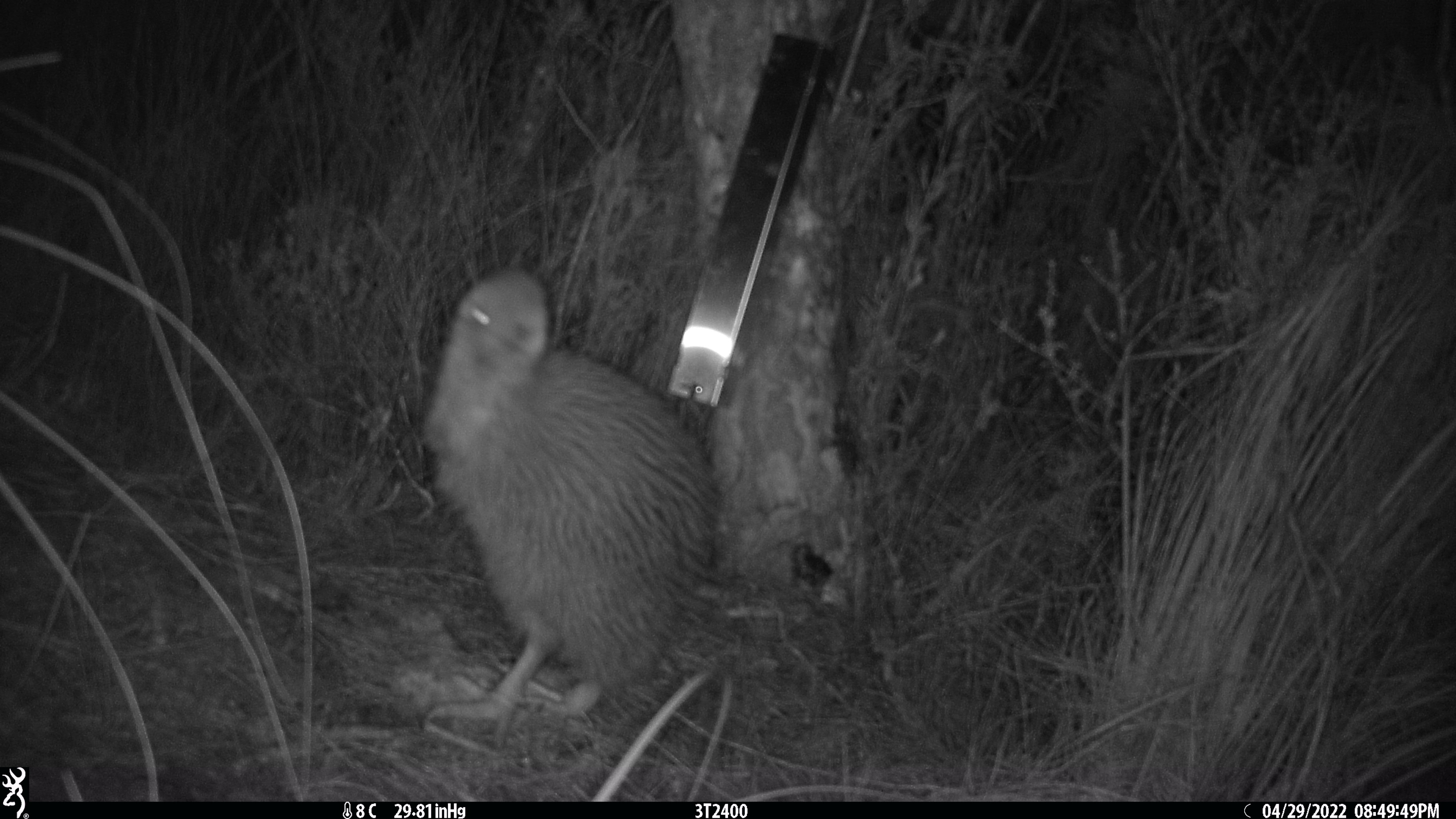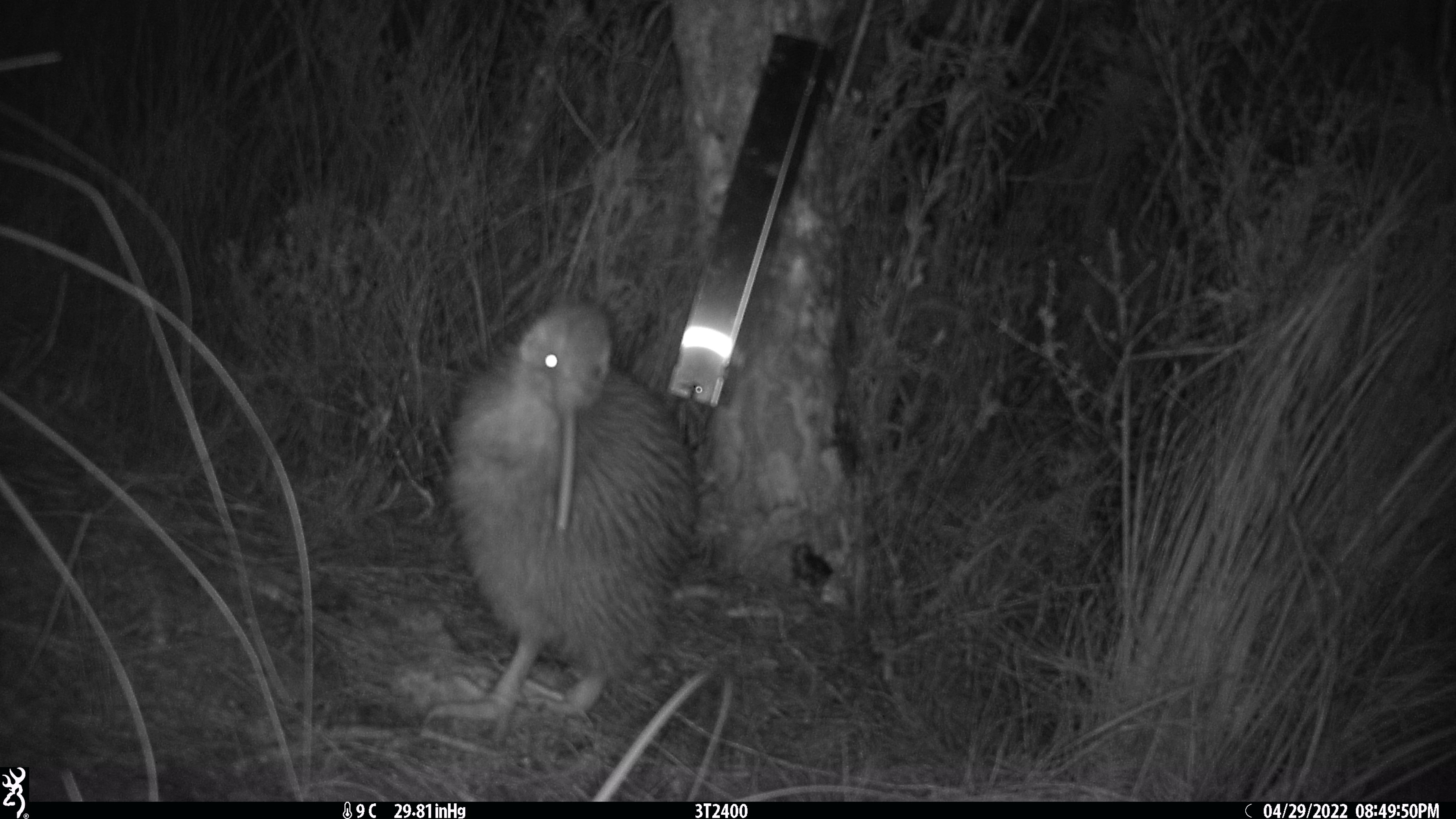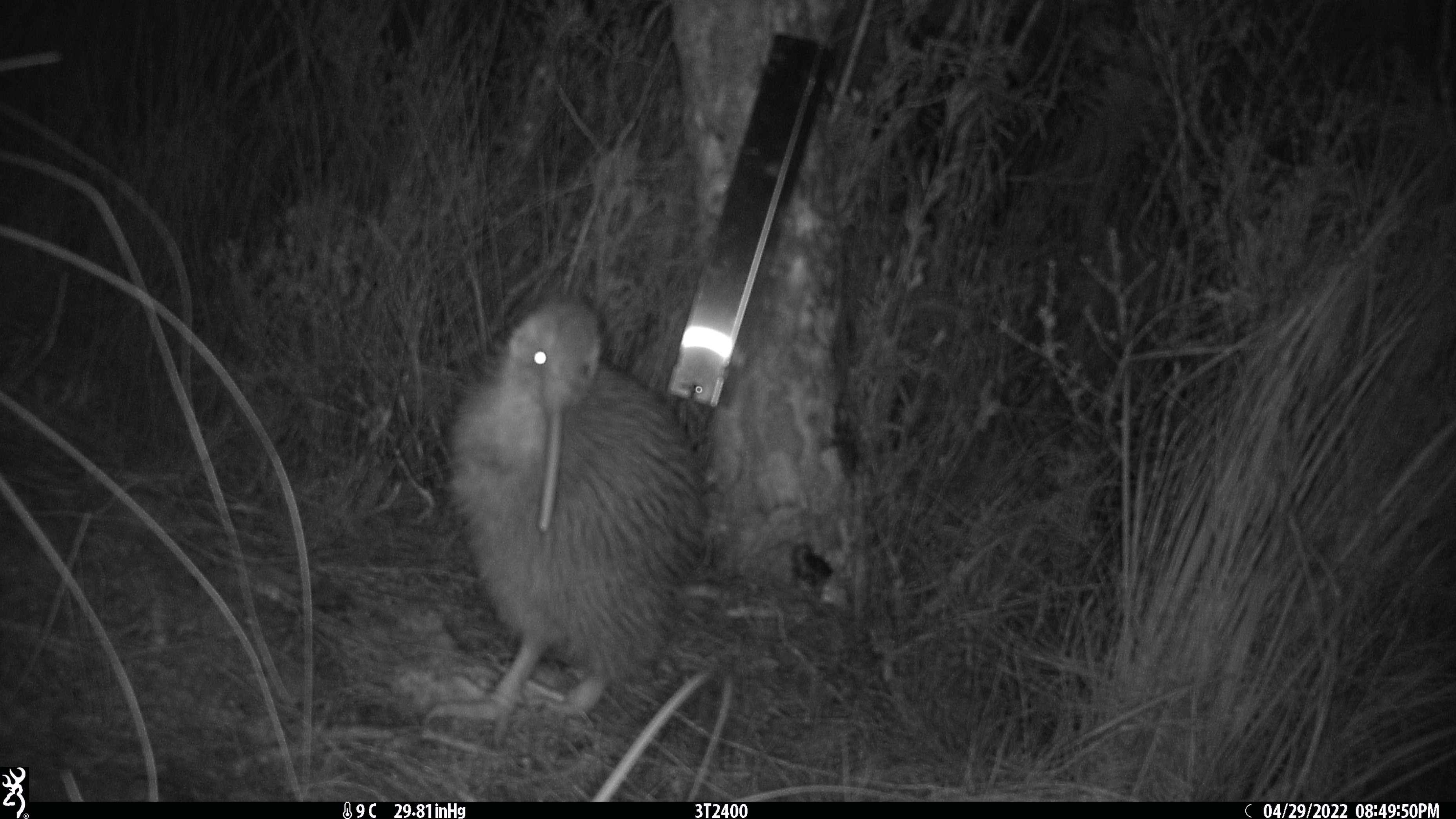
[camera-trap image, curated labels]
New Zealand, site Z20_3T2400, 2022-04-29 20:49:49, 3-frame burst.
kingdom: Animalia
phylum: Chordata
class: Aves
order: Apterygiformes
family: Apterygidae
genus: Apteryx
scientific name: Apteryx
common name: kiwi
Kiwi (Apteryx).